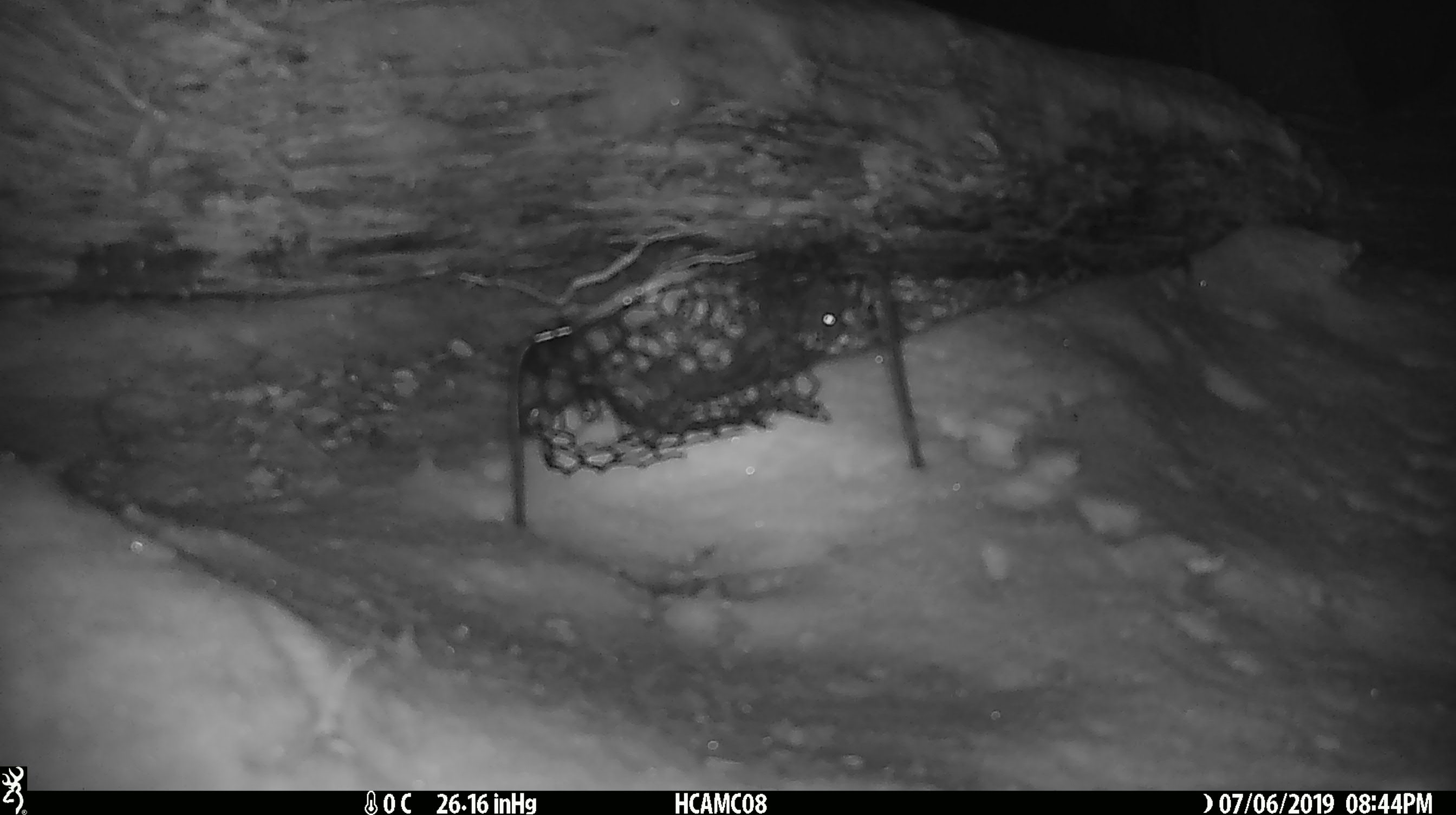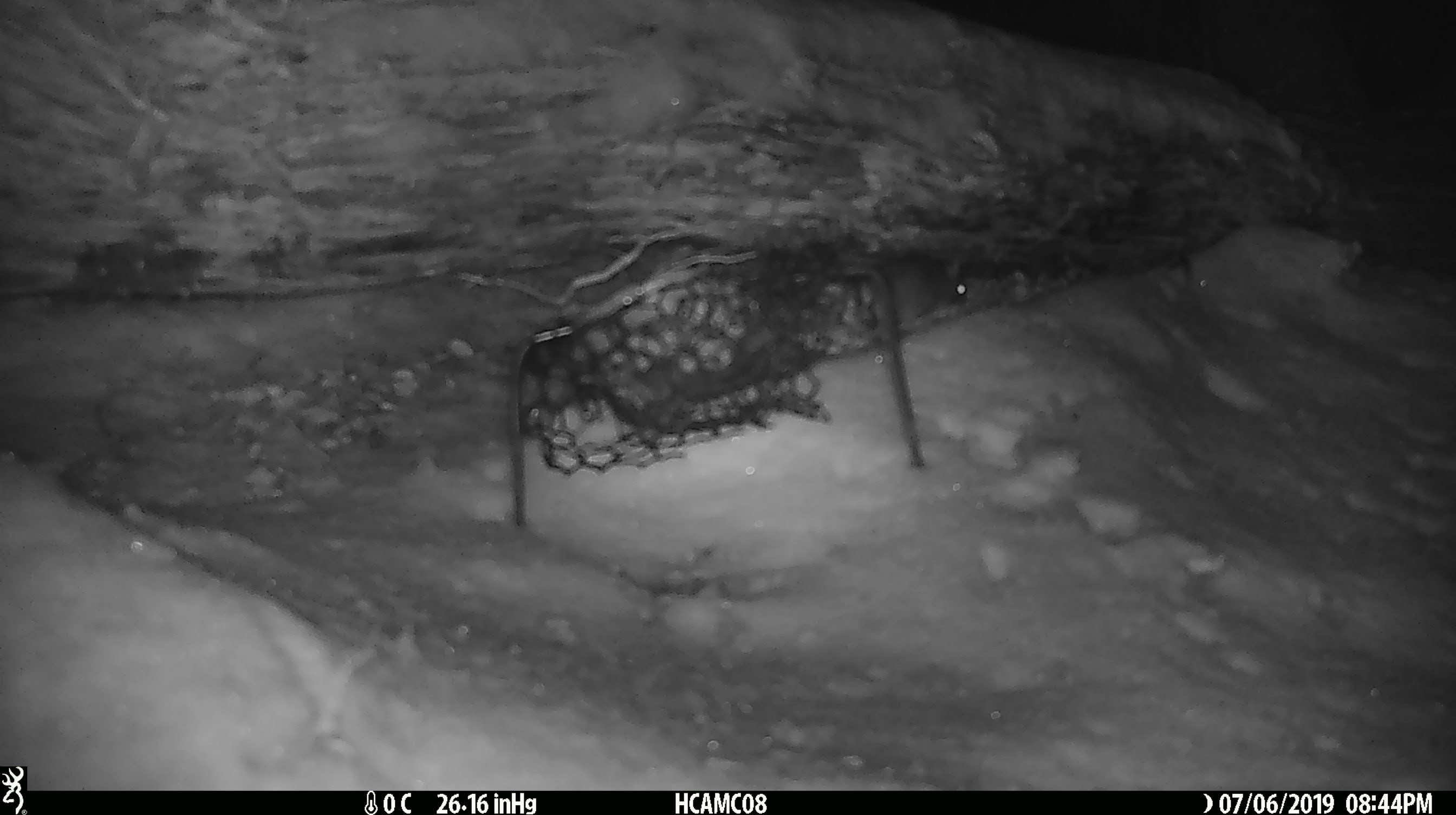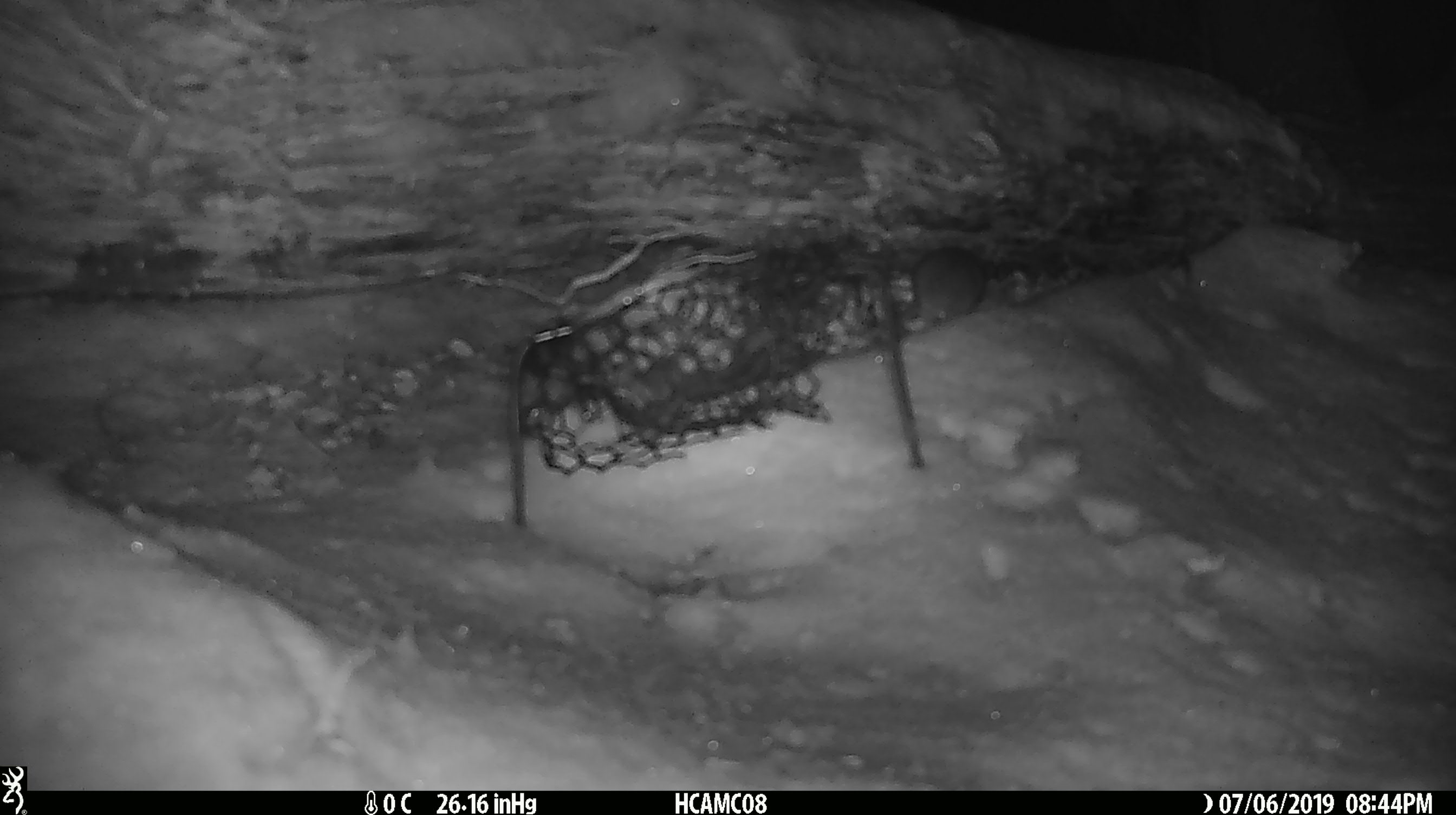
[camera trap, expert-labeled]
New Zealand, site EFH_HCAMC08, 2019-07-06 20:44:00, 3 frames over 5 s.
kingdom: Animalia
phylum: Chordata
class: Mammalia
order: Rodentia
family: Muridae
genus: Mus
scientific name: Mus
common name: mouse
Mouse (Mus).